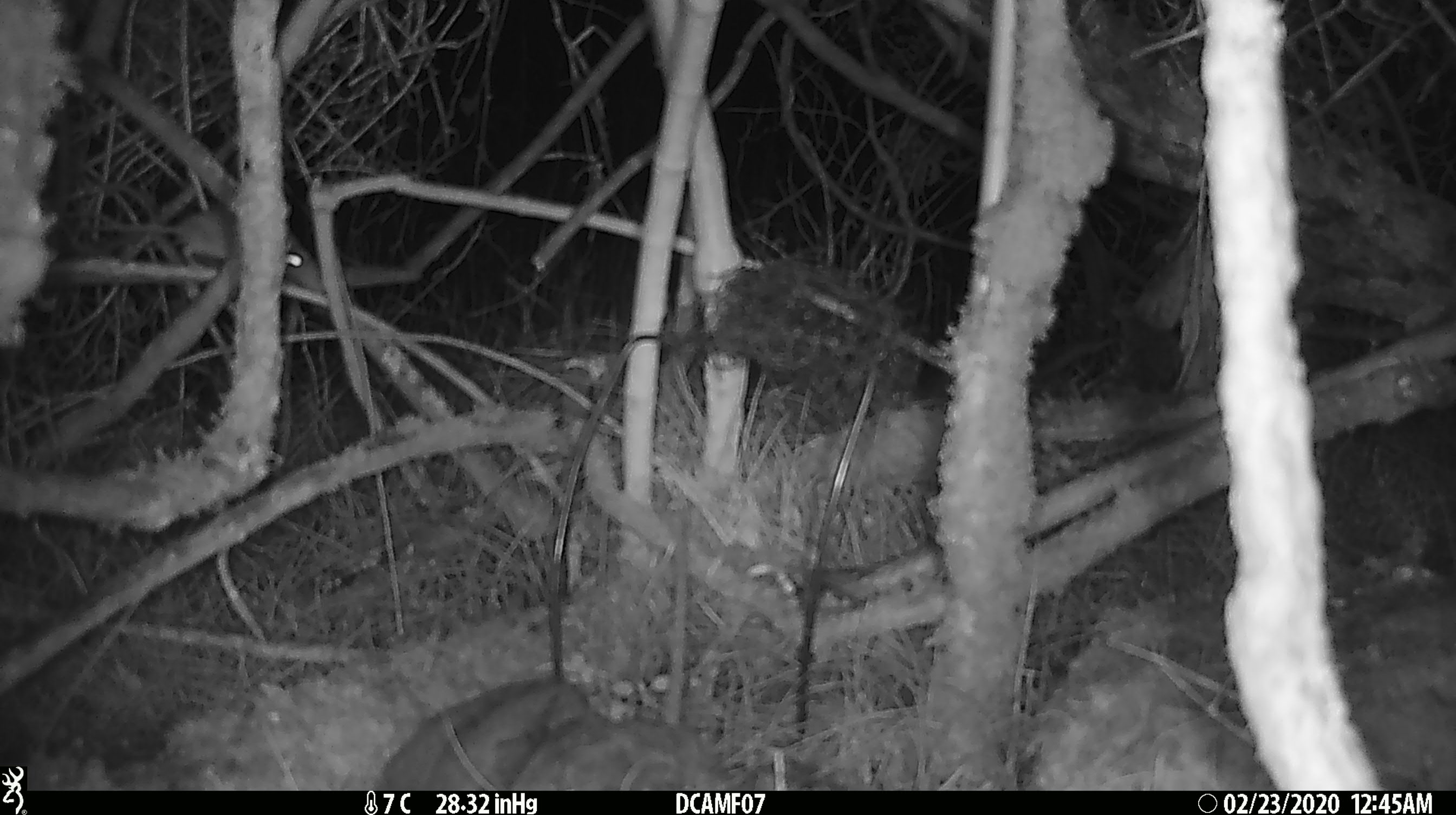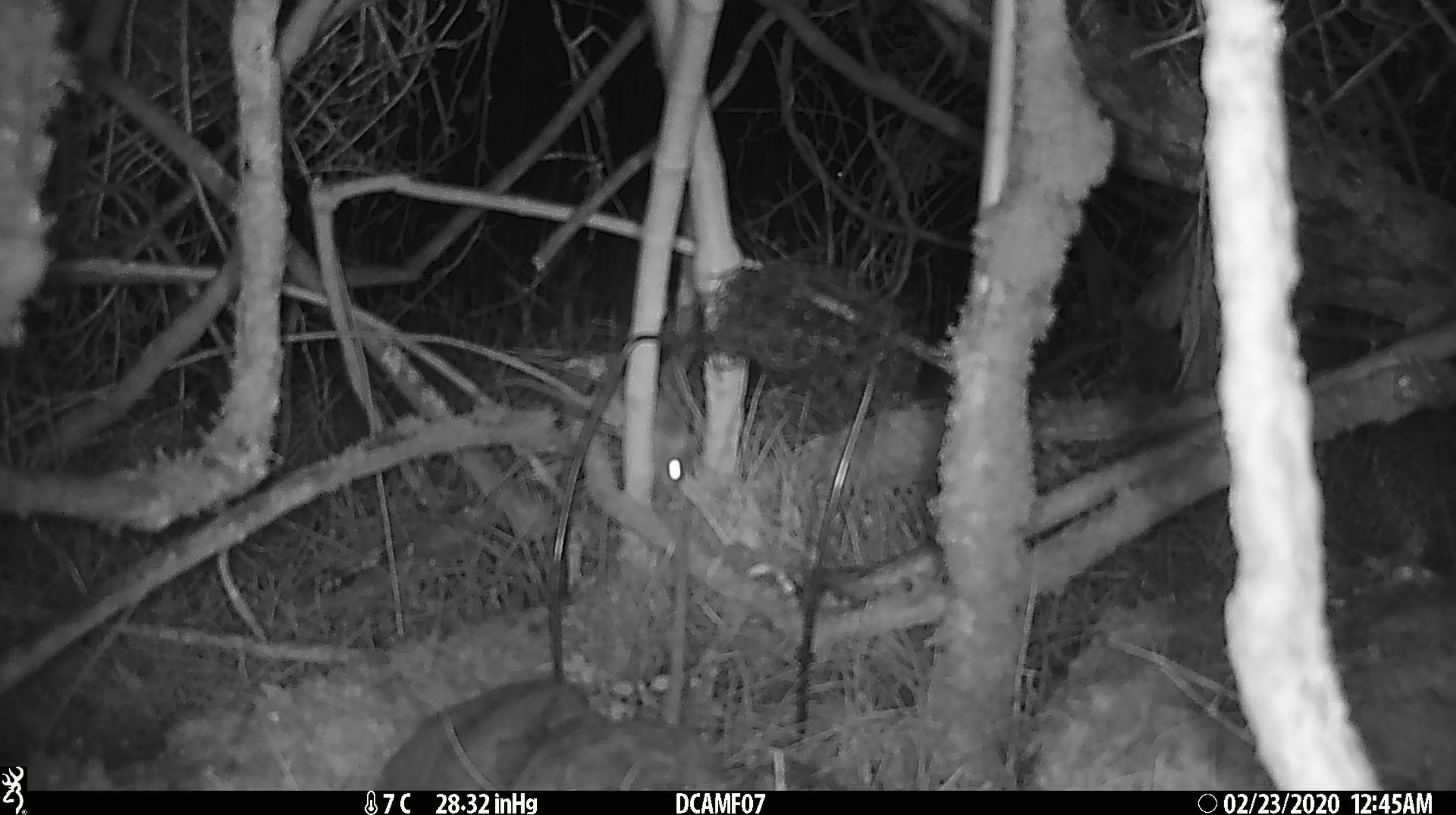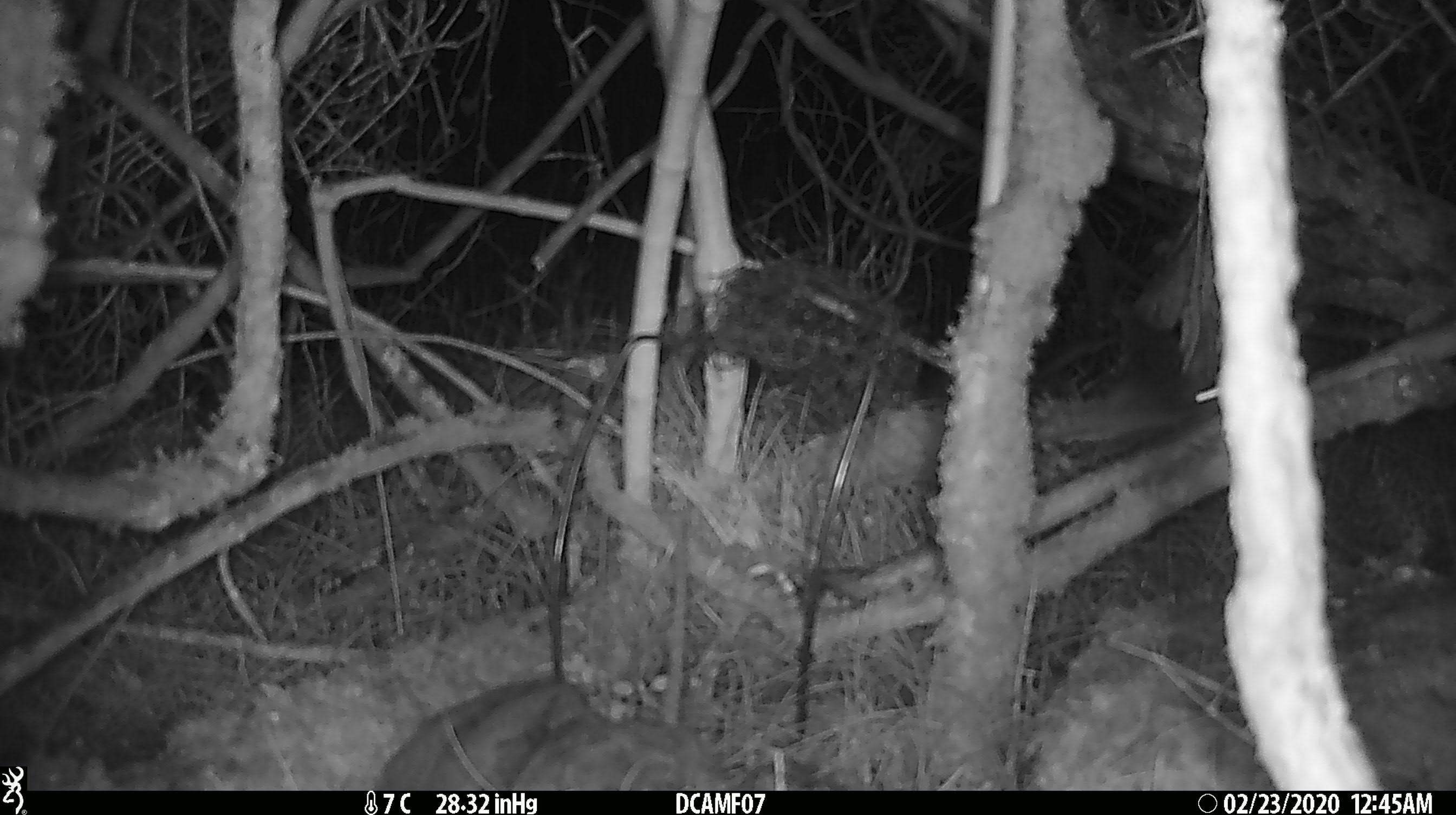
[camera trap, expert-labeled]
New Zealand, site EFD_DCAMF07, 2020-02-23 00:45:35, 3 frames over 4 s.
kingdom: Animalia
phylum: Chordata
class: Mammalia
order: Rodentia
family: Muridae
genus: Mus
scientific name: Mus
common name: mouse